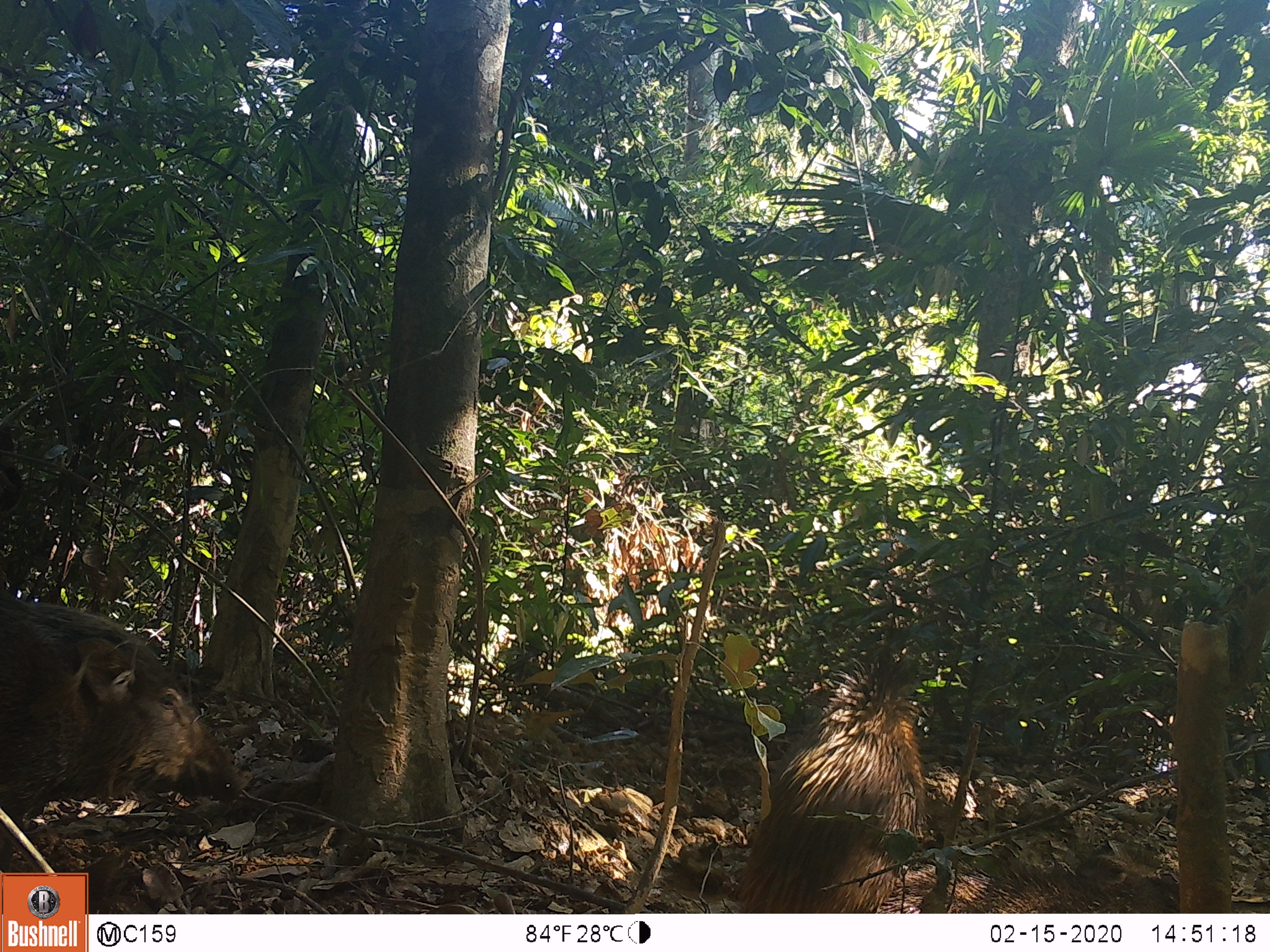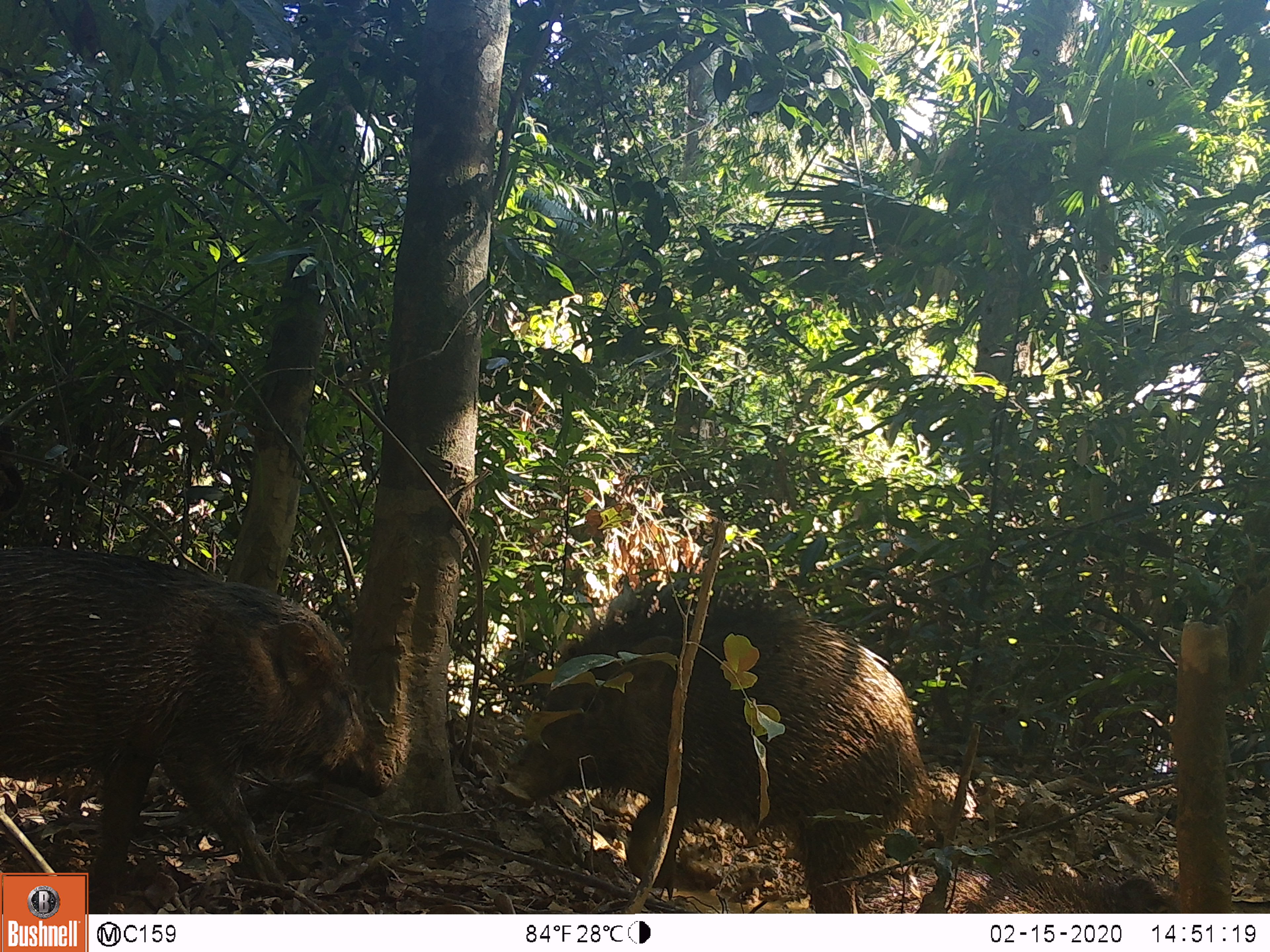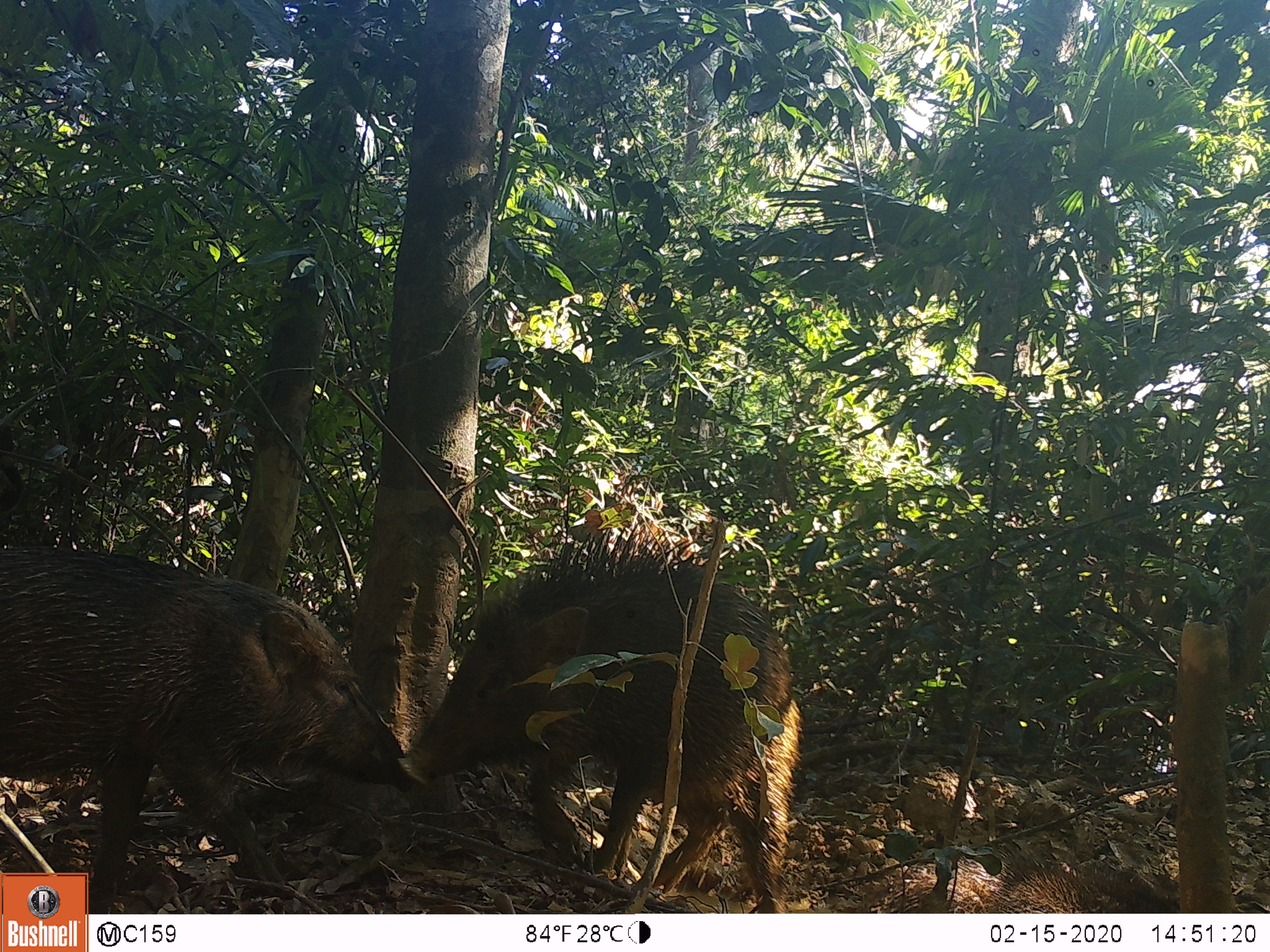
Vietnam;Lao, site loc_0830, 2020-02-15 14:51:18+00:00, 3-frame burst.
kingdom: Animalia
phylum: Chordata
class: Mammalia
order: Artiodactyla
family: Suidae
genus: Sus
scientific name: Sus scrofa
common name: eurasian wild pig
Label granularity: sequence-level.